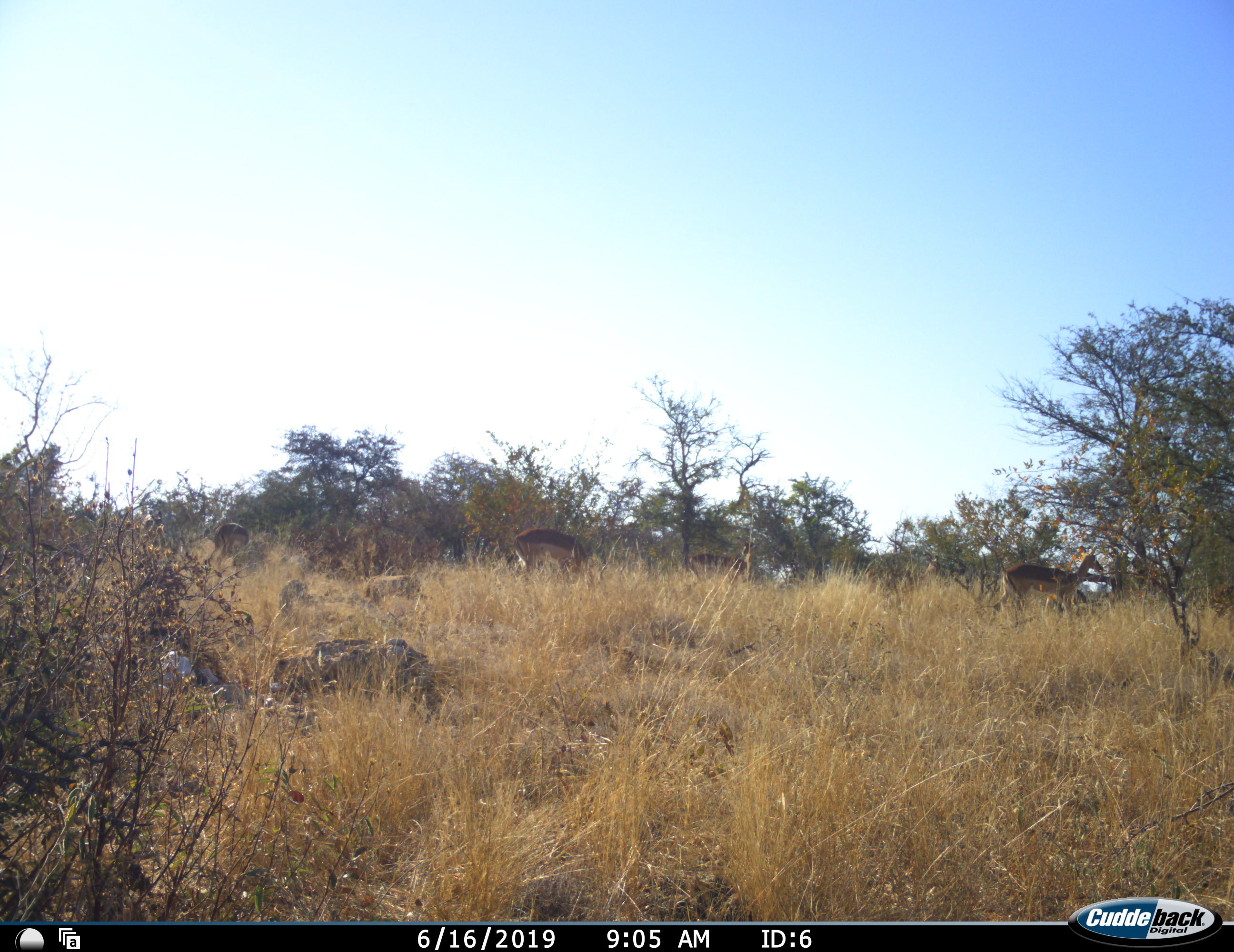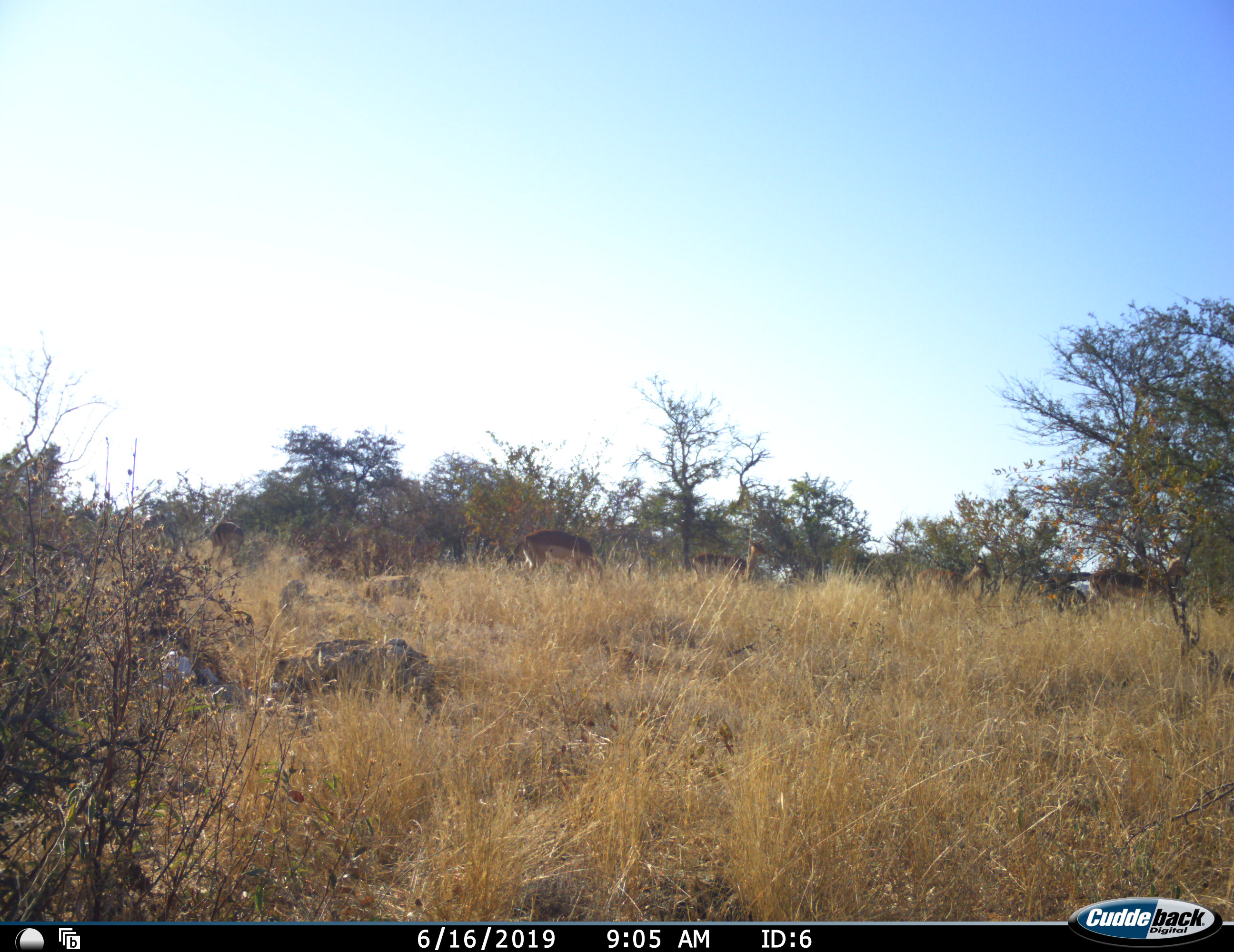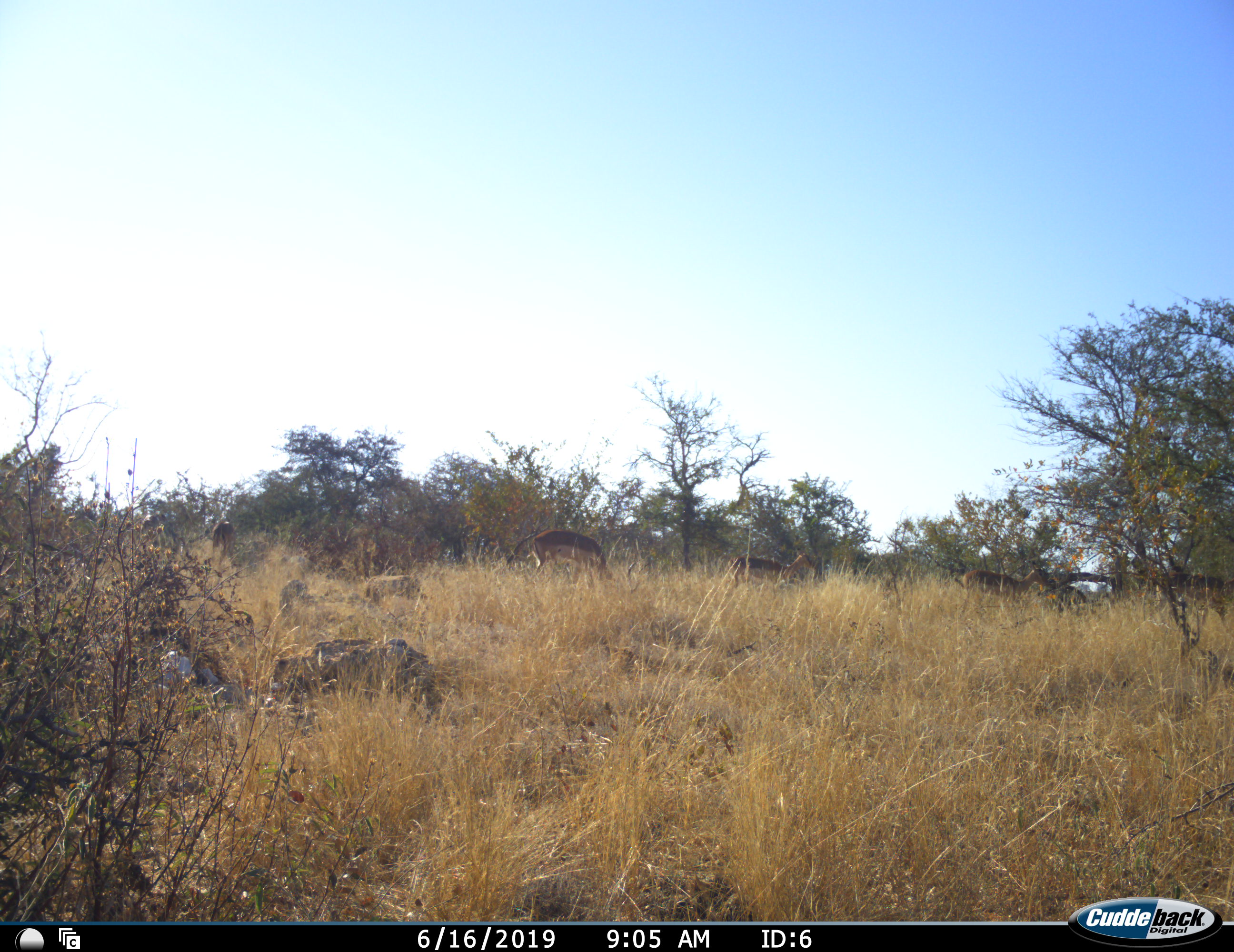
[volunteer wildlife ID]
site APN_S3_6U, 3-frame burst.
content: unidentified animal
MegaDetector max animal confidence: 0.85